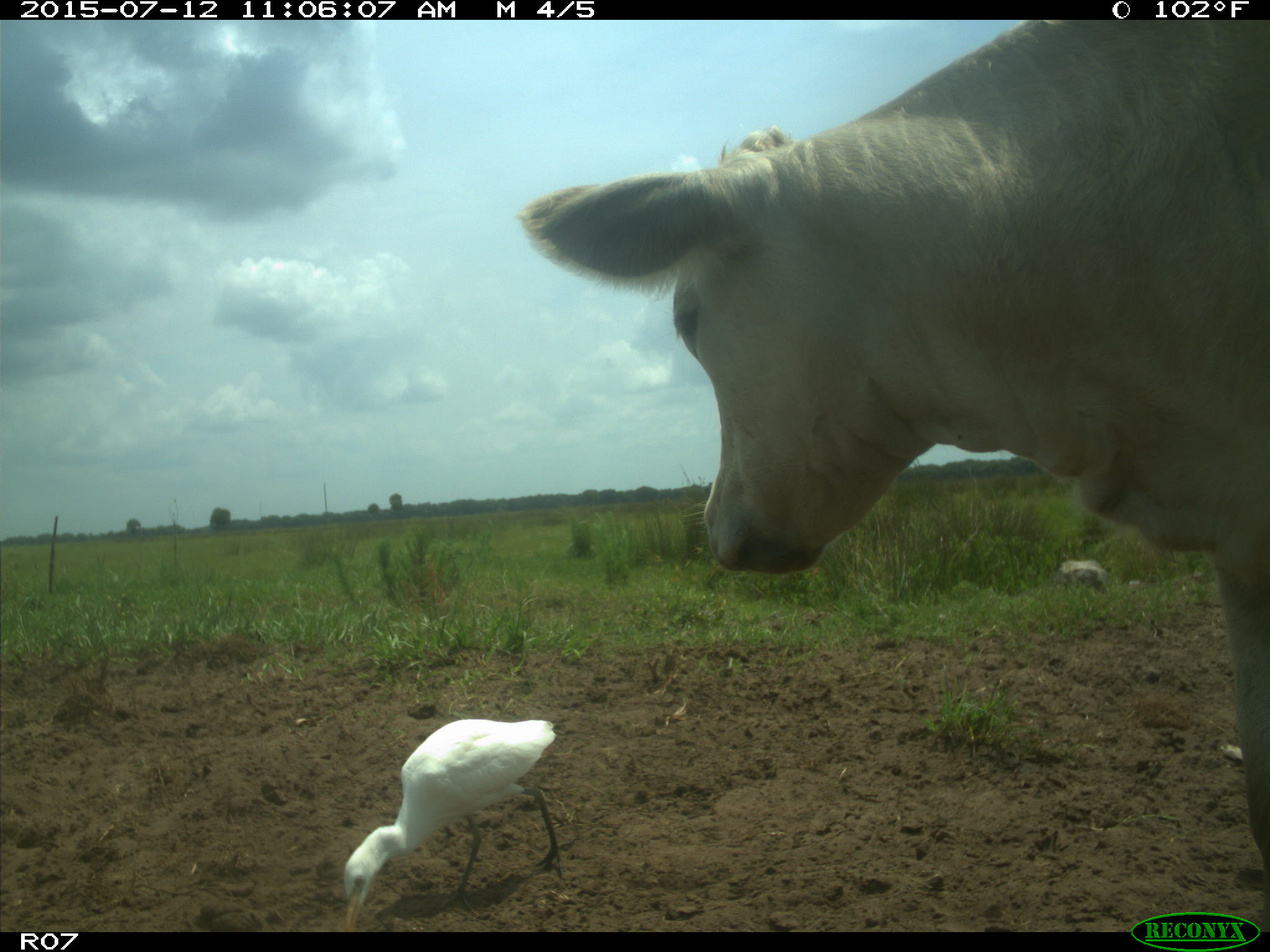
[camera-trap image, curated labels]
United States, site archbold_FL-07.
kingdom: Animalia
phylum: Chordata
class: Mammalia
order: Artiodactyla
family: Bovidae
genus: Bos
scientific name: Bos taurus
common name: domestic cow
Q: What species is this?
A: Bos taurus (domestic cow).